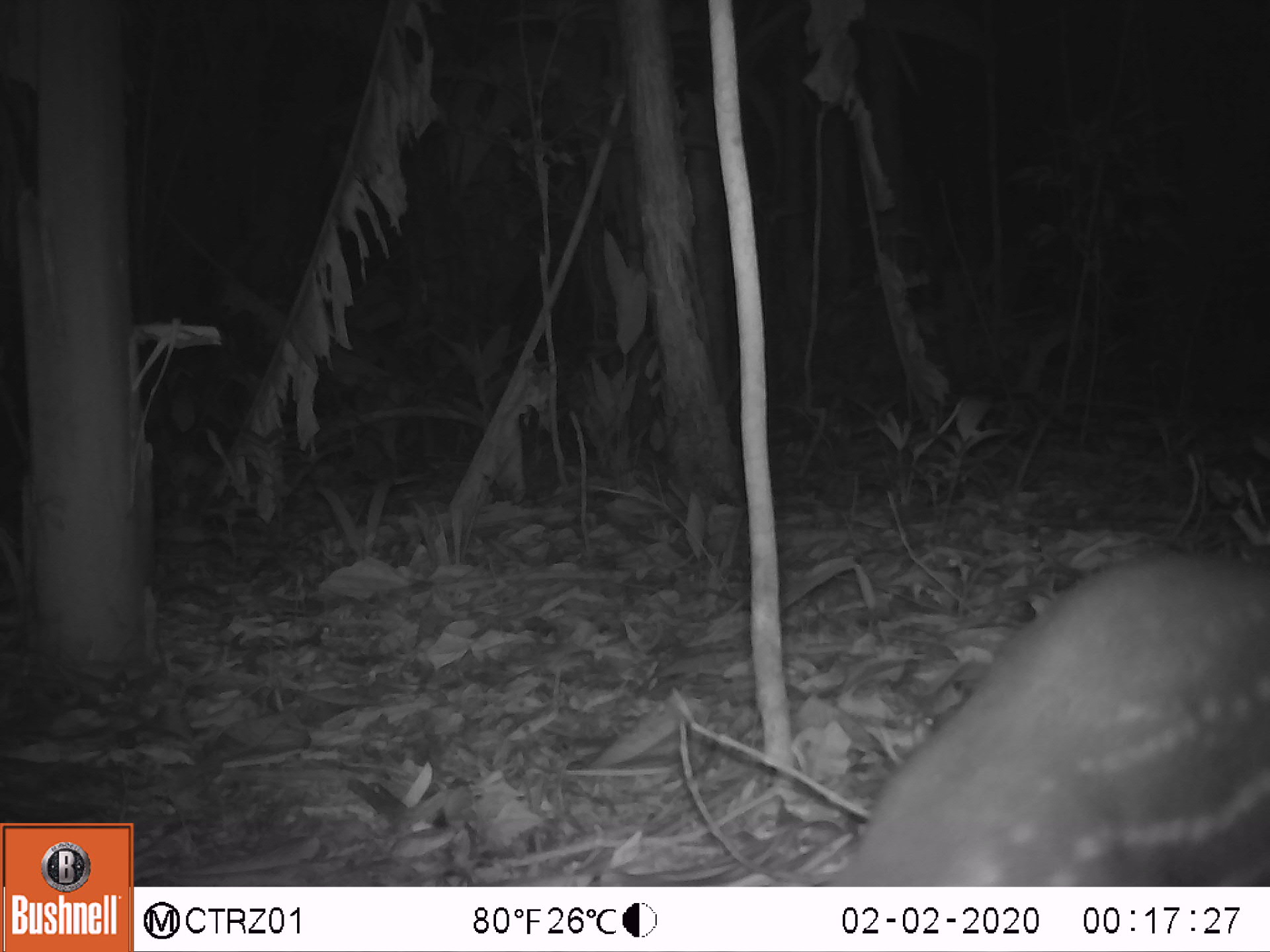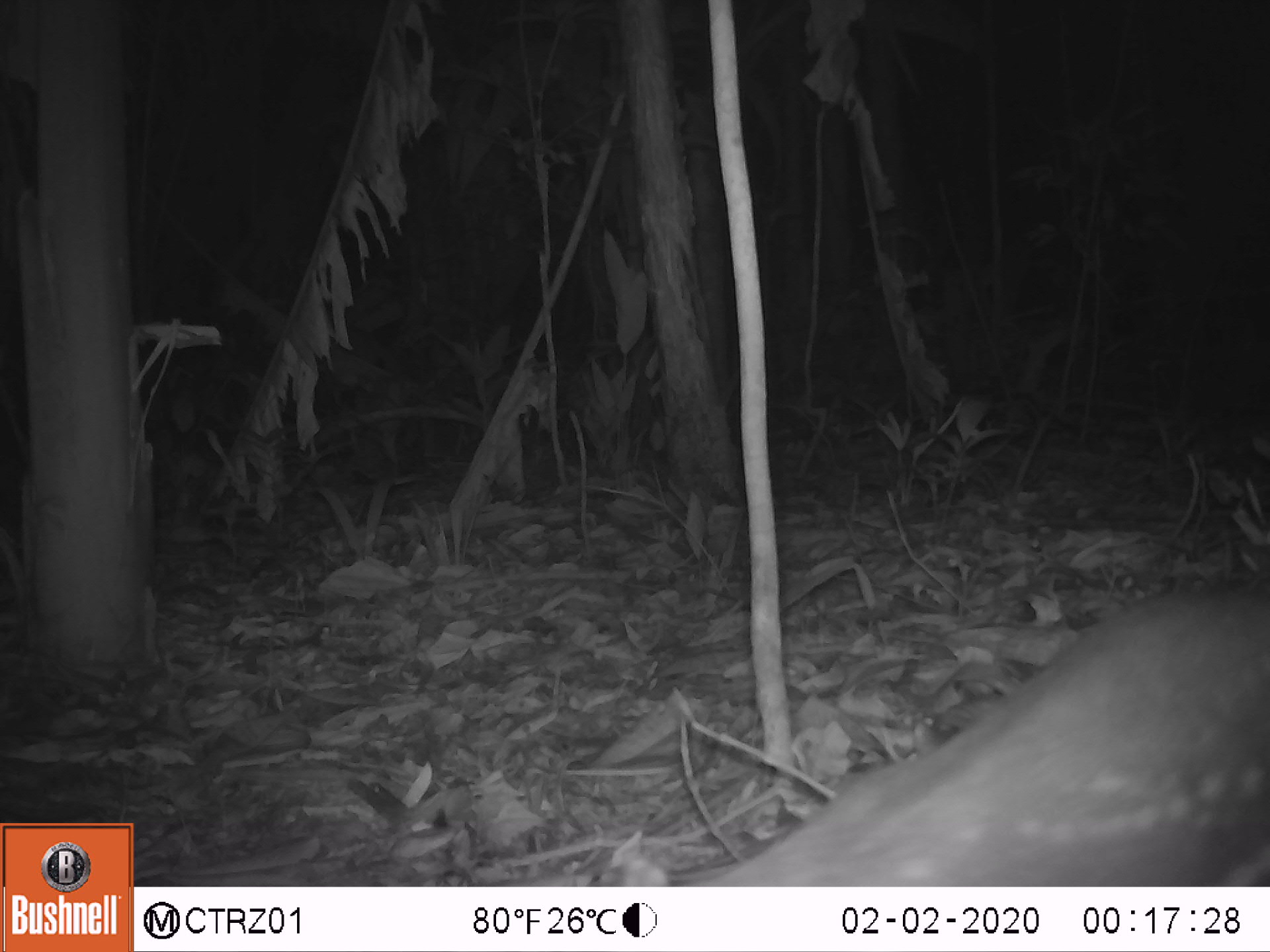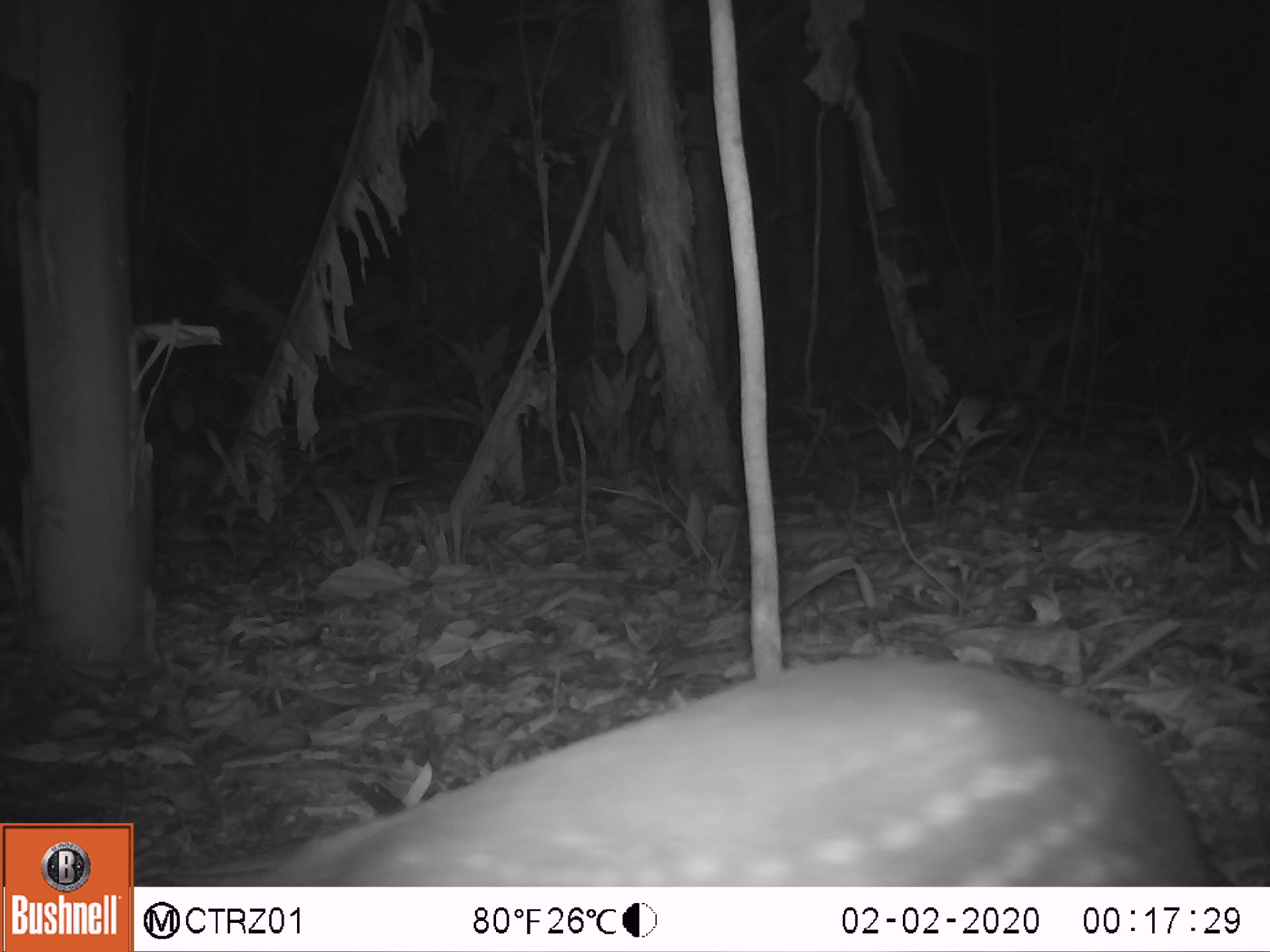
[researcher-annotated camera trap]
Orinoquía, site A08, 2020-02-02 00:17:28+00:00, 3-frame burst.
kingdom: Animalia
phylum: Chordata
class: Mammalia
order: Rodentia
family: Cuniculidae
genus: Cuniculus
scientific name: Cuniculus paca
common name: spotted paca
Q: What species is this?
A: Spotted paca (Cuniculus paca).